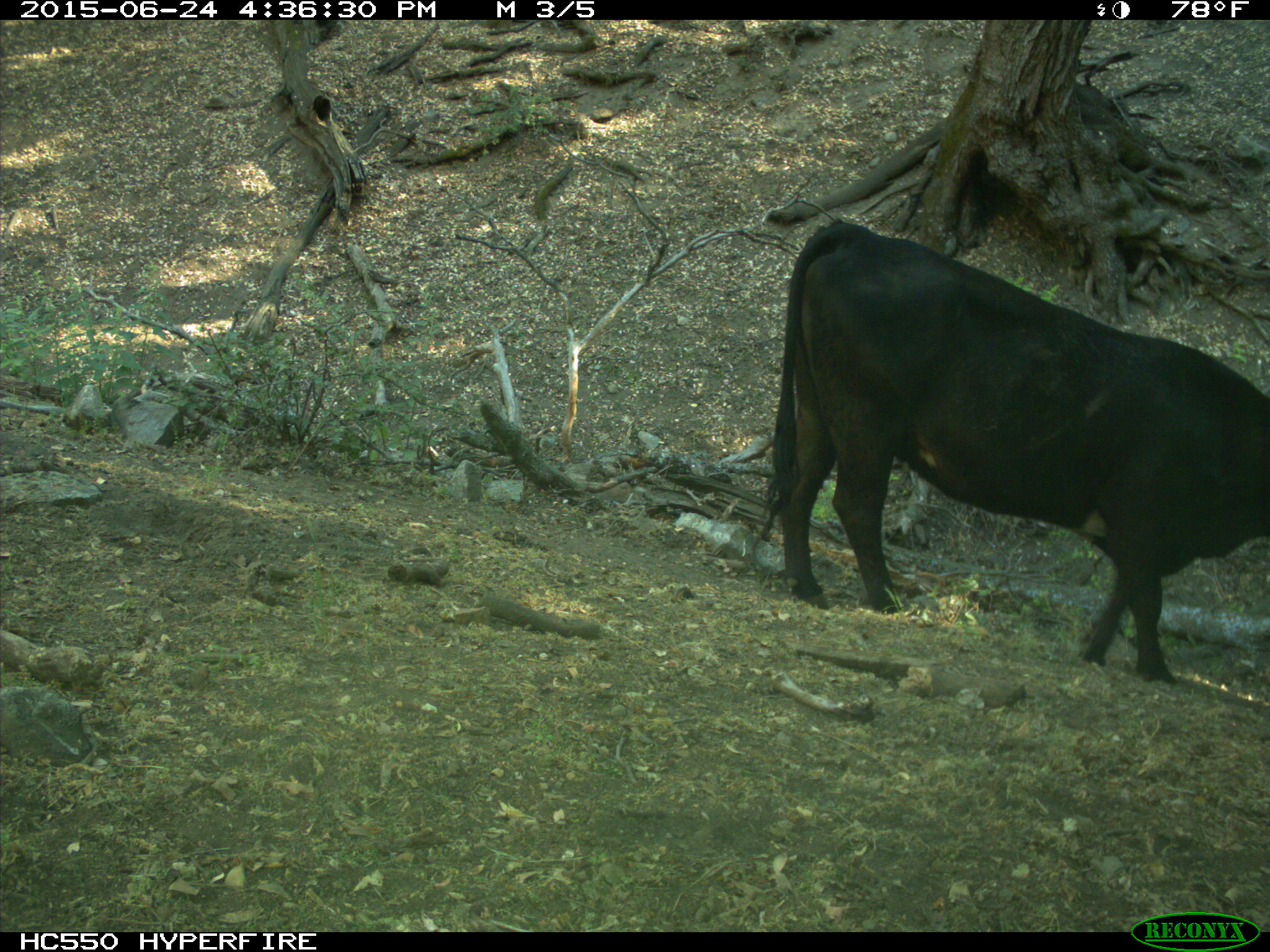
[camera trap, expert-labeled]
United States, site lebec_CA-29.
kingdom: Animalia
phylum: Chordata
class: Mammalia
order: Artiodactyla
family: Bovidae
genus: Bos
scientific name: Bos taurus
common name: domestic cow